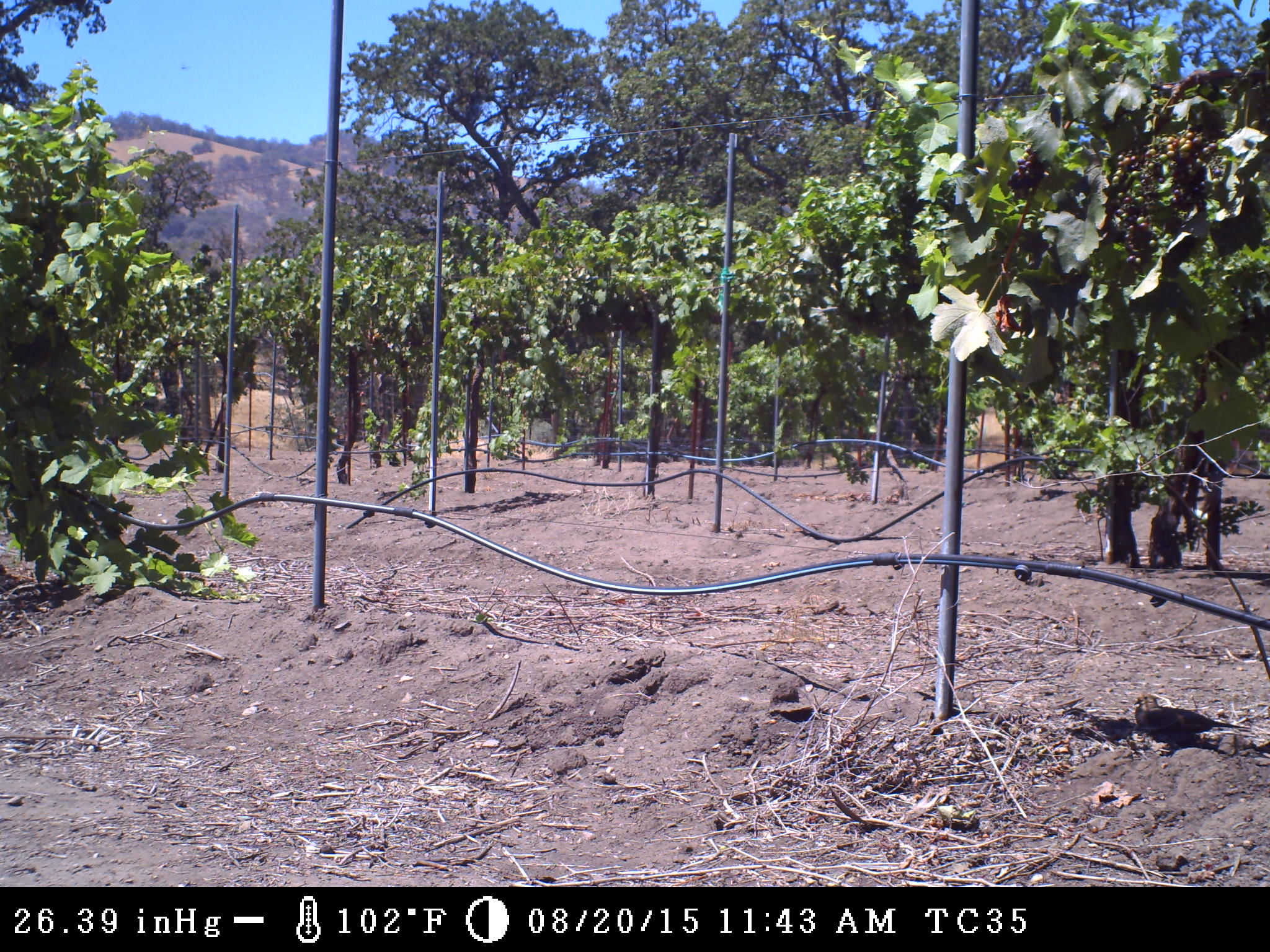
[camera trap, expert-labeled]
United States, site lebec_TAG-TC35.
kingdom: Animalia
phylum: Chordata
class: Aves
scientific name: Aves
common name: birds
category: unidentified bird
Unidentified bird (birds) (Aves).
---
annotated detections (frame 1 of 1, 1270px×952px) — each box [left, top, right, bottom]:
animal: [1133, 692, 1252, 759]